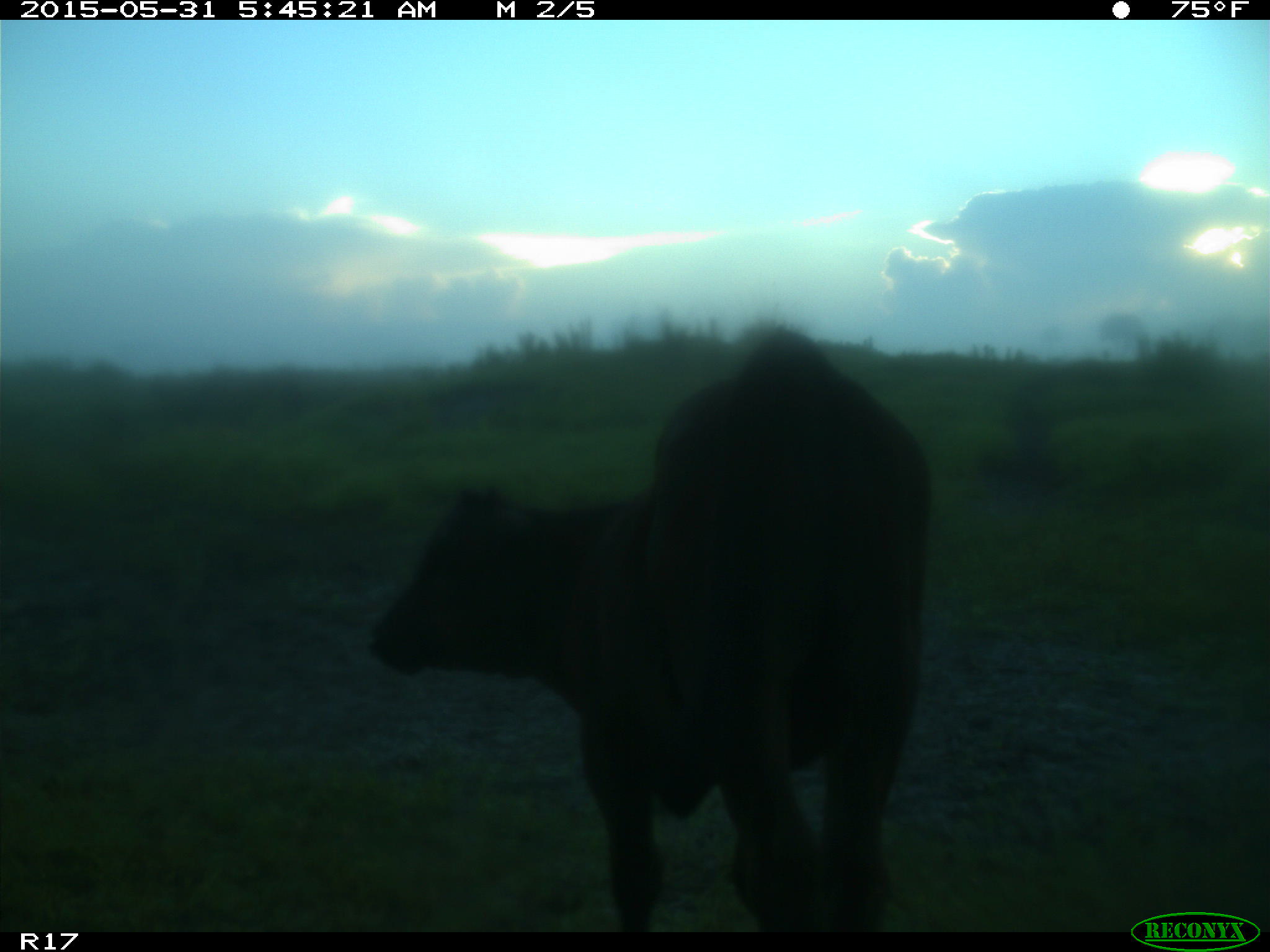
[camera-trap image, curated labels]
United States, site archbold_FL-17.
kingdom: Animalia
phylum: Chordata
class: Mammalia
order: Artiodactyla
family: Bovidae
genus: Bos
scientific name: Bos taurus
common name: domestic cow